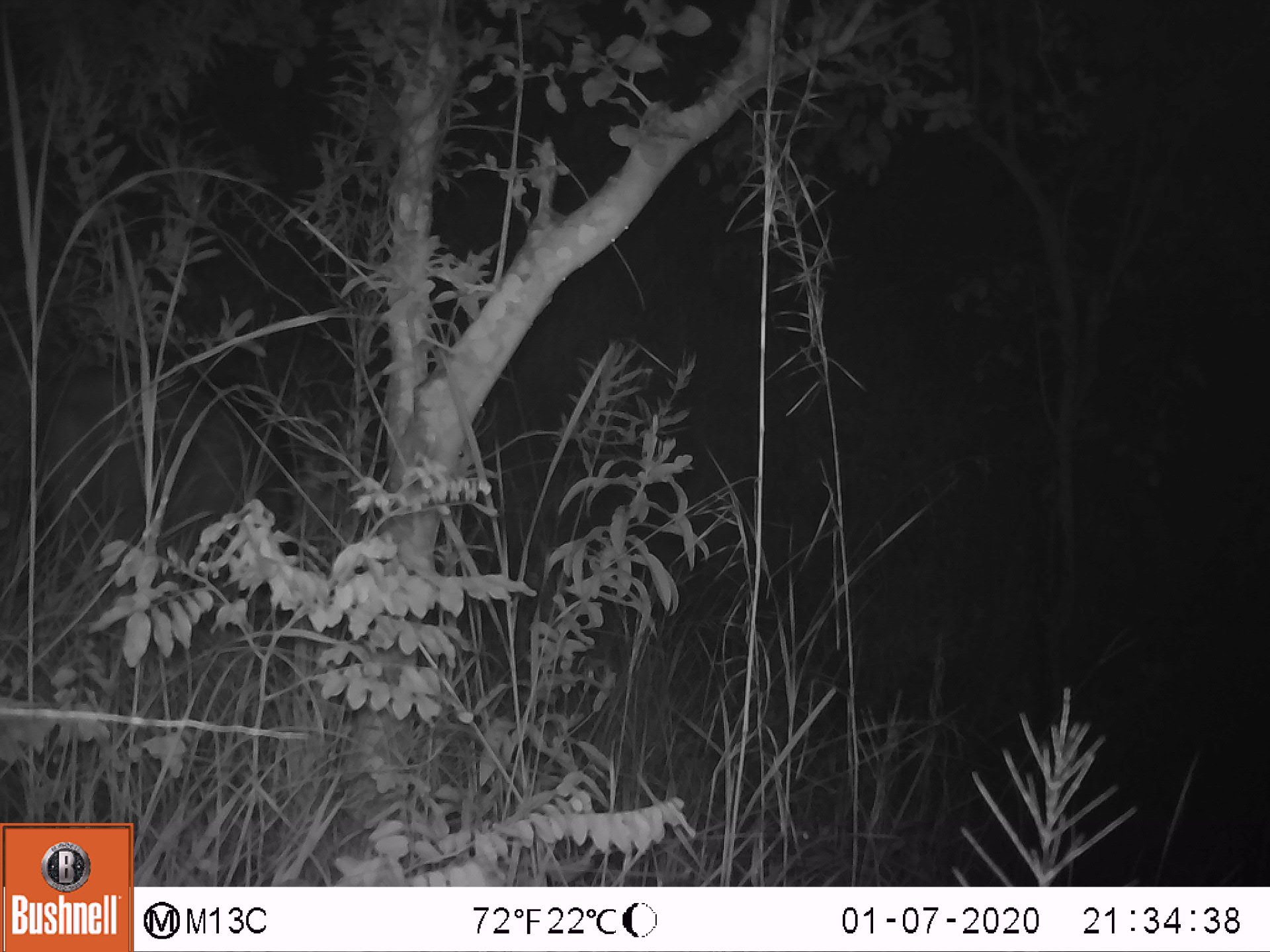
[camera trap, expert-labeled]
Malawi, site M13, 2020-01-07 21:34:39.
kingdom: Animalia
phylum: Chordata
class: Mammalia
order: Artiodactyla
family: Suidae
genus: Potamochoerus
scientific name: Potamochoerus larvatus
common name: bushpig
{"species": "bushpig (Potamochoerus larvatus)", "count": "1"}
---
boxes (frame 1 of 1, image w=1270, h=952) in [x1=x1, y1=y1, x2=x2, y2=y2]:
bushpig: [x1=38, y1=360, x2=301, y2=583]